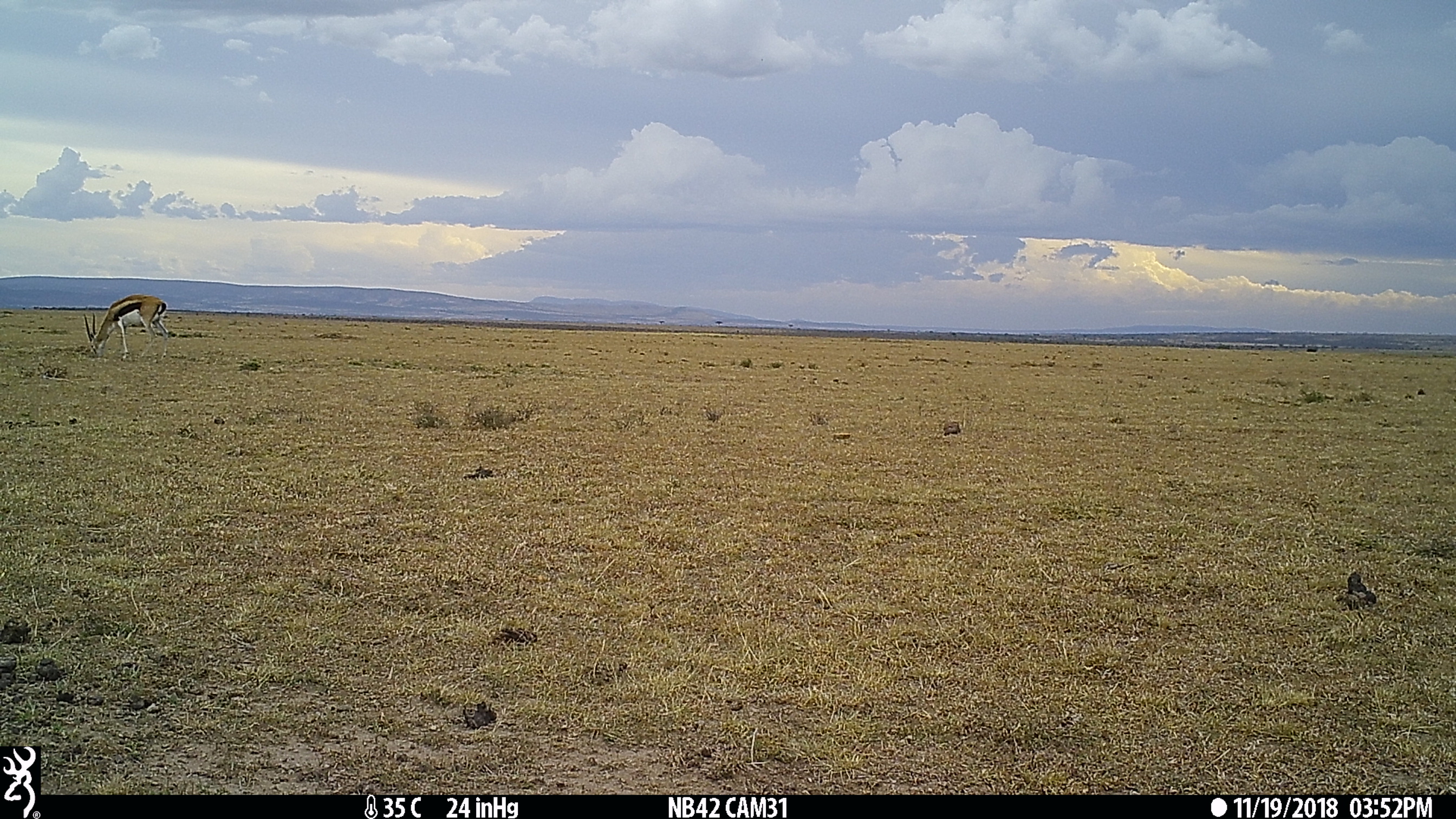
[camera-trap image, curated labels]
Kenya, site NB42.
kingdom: Animalia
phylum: Chordata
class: Mammalia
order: Artiodactyla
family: Bovidae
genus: Eudorcas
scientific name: Eudorcas thomsonii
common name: thomon's gazelle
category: gazelle thomsons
Gazelle thomsons (thomon's gazelle) (Eudorcas thomsonii).